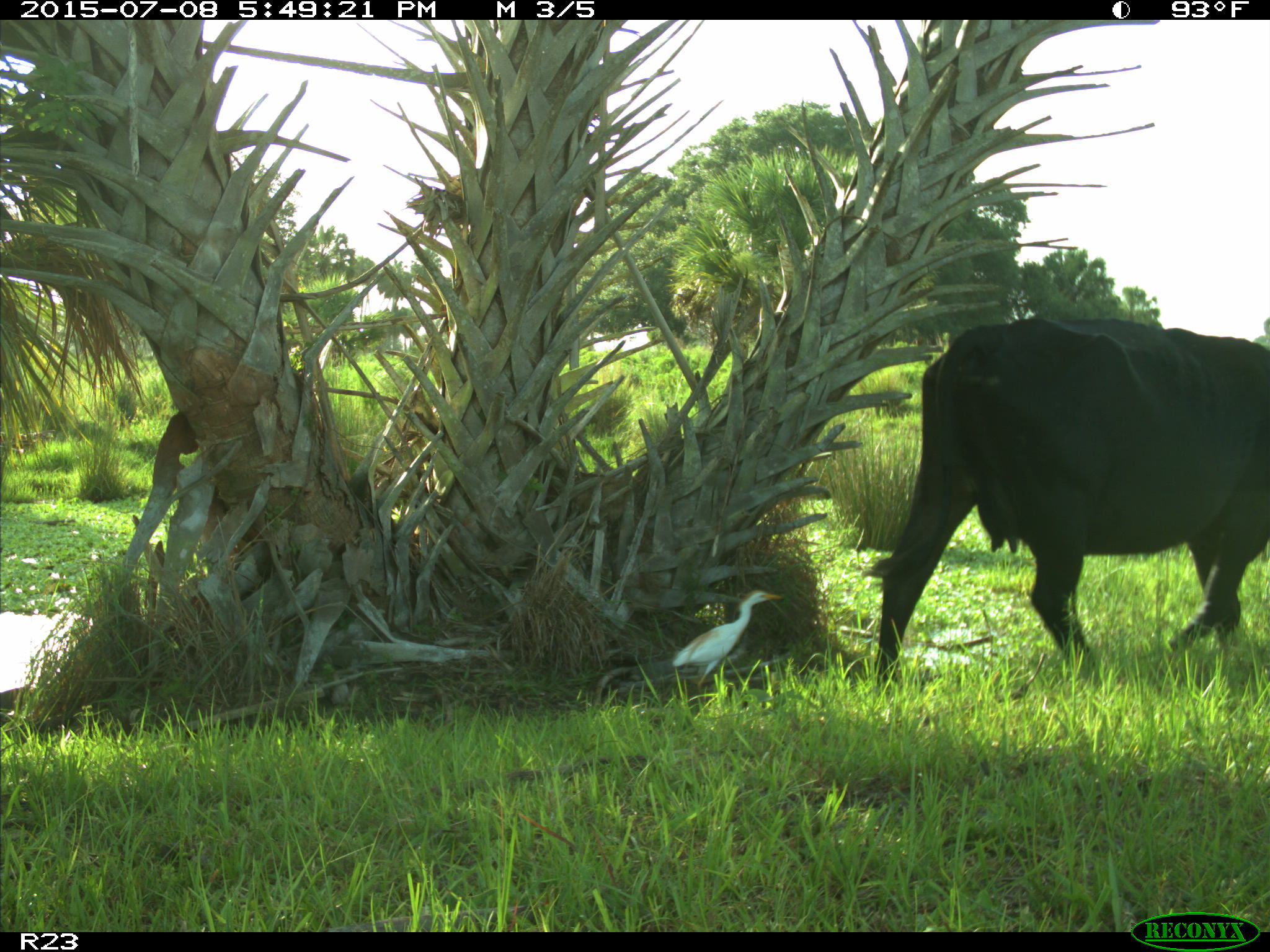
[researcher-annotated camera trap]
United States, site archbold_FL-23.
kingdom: Animalia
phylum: Chordata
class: Mammalia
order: Artiodactyla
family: Bovidae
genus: Bos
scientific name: Bos taurus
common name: domestic cow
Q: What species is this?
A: Bos taurus (domestic cow).